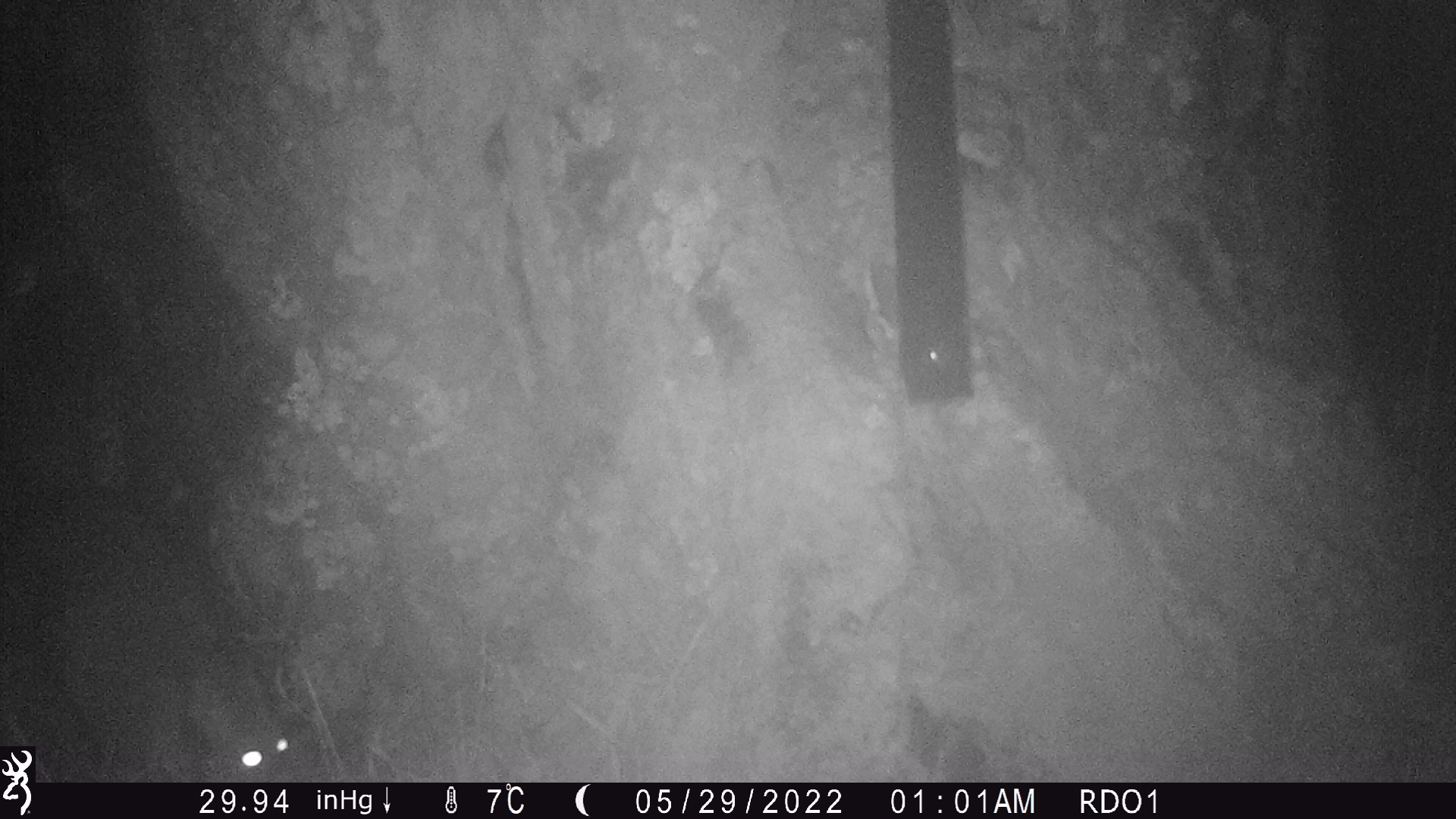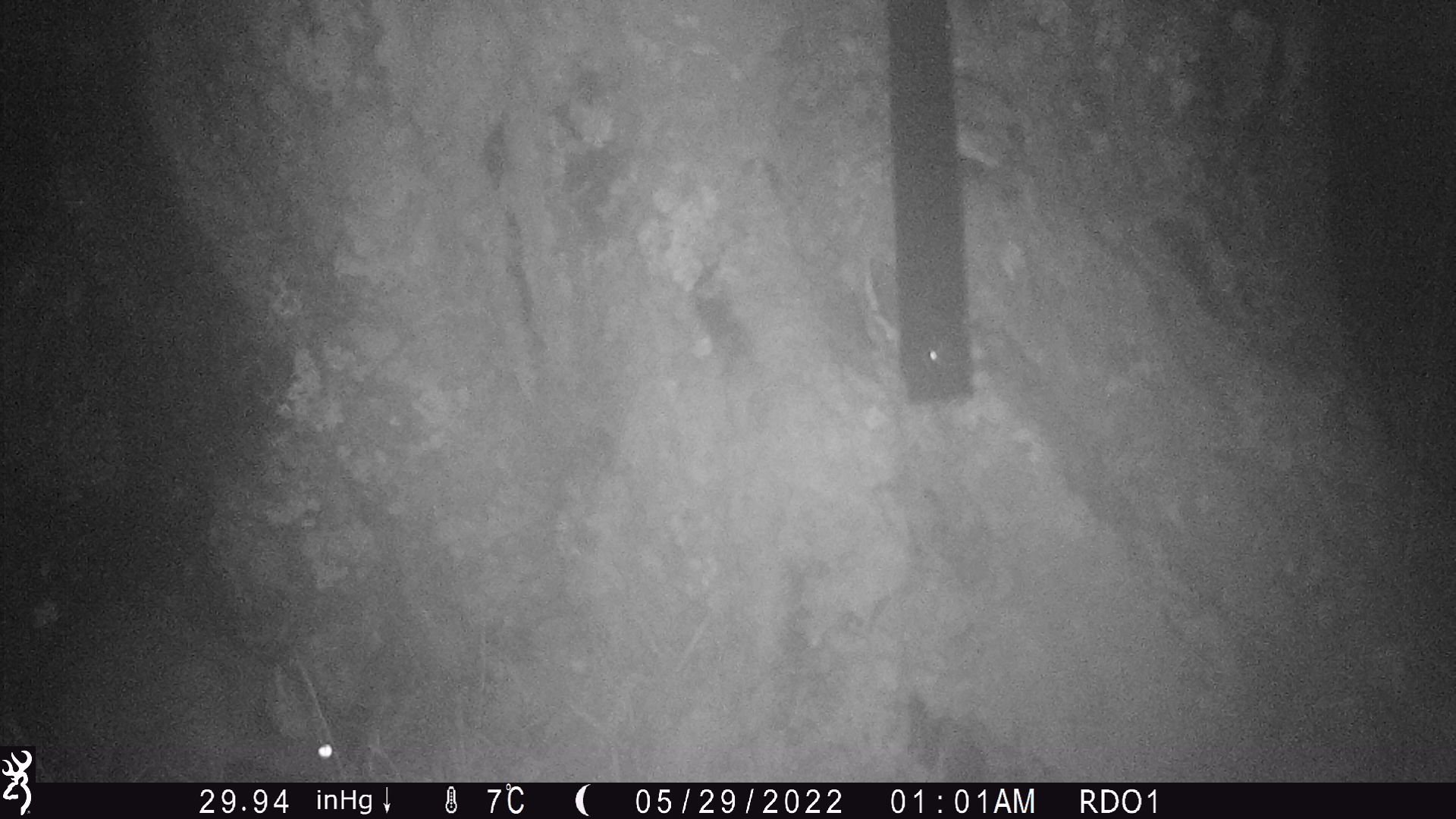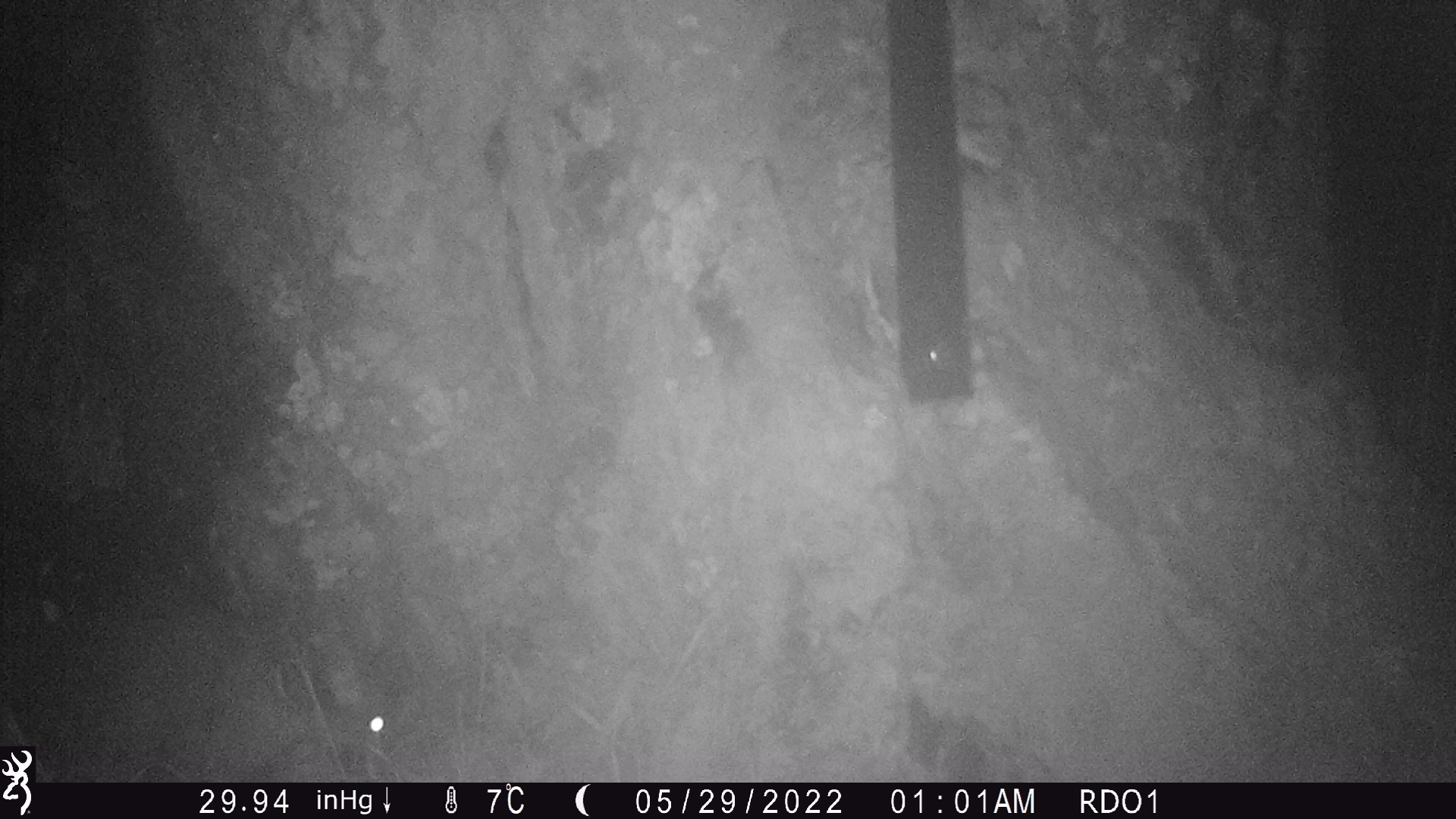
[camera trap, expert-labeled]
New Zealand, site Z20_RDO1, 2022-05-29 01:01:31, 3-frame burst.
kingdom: Animalia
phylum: Chordata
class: Mammalia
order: Diprotodontia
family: Phalangeridae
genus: Trichosurus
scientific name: Trichosurus vulpecula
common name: common brushtail possum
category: possum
Possum (common brushtail possum) (Trichosurus vulpecula).